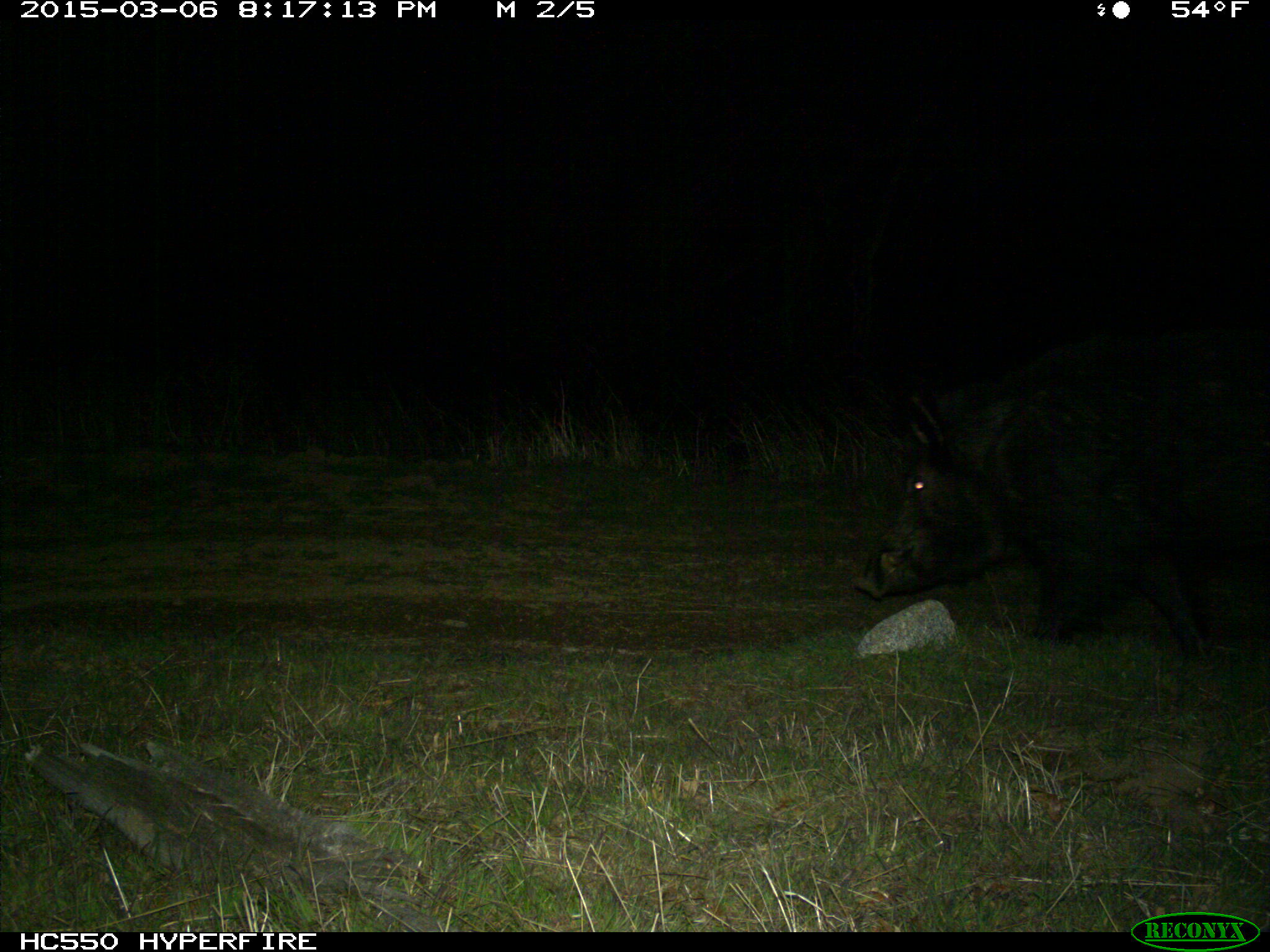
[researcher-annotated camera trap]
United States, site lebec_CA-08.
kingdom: Animalia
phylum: Chordata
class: Mammalia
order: Artiodactyla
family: Suidae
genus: Sus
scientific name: Sus scrofa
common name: wild boar